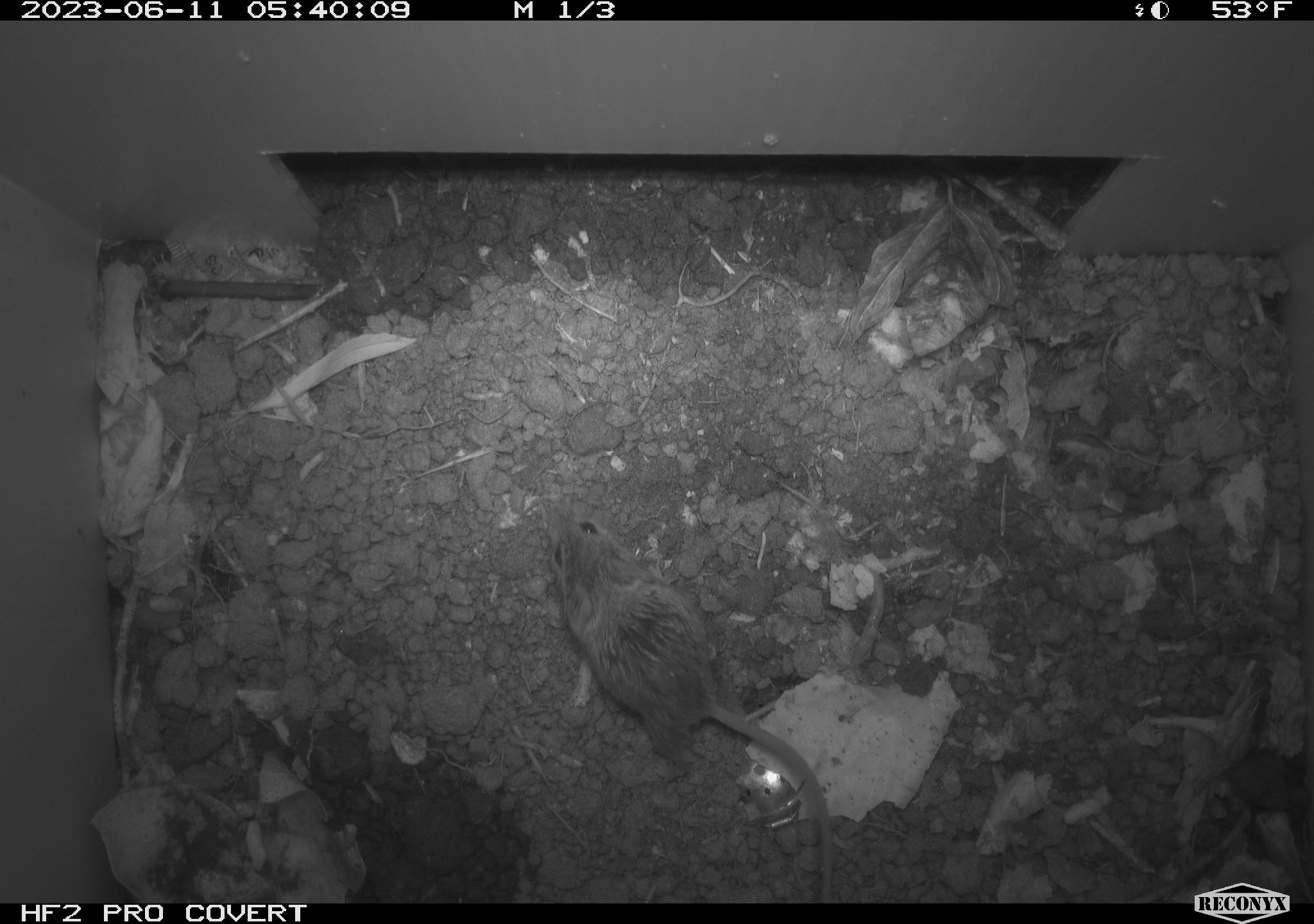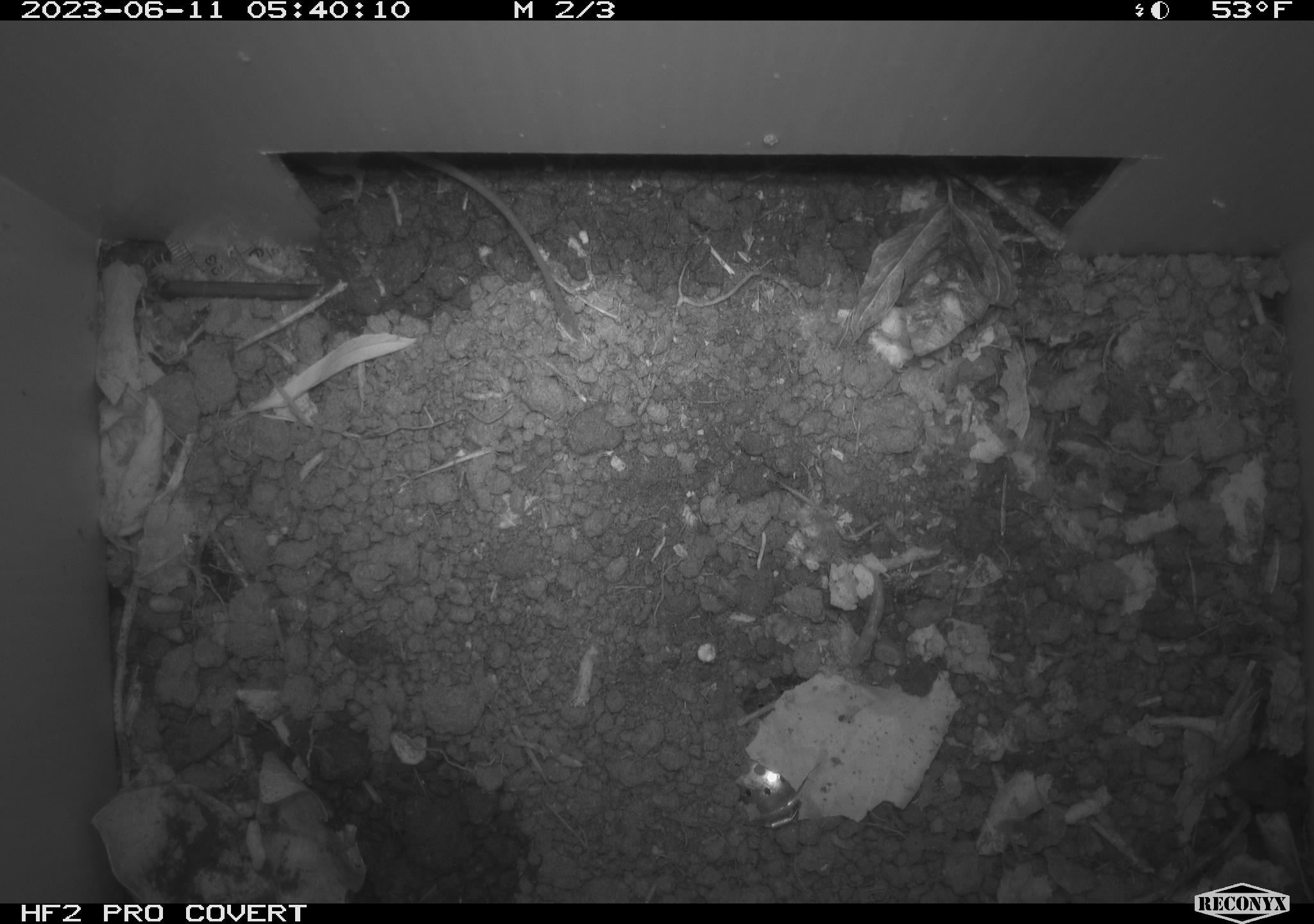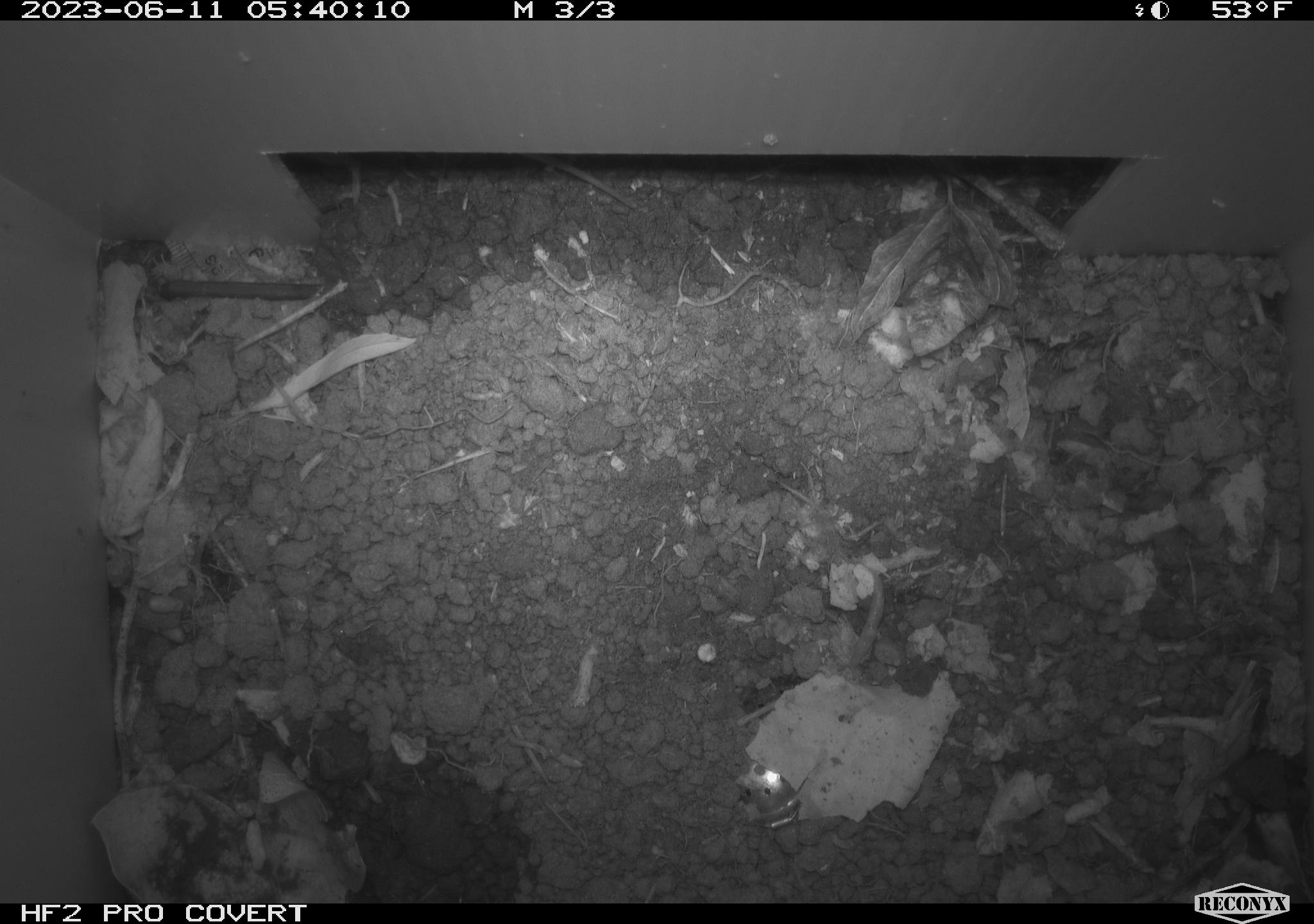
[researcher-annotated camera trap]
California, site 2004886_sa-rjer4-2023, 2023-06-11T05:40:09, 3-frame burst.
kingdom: Animalia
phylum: Chordata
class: Mammalia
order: Rodentia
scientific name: Rodentia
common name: mouse species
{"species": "mouse species (Rodentia)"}